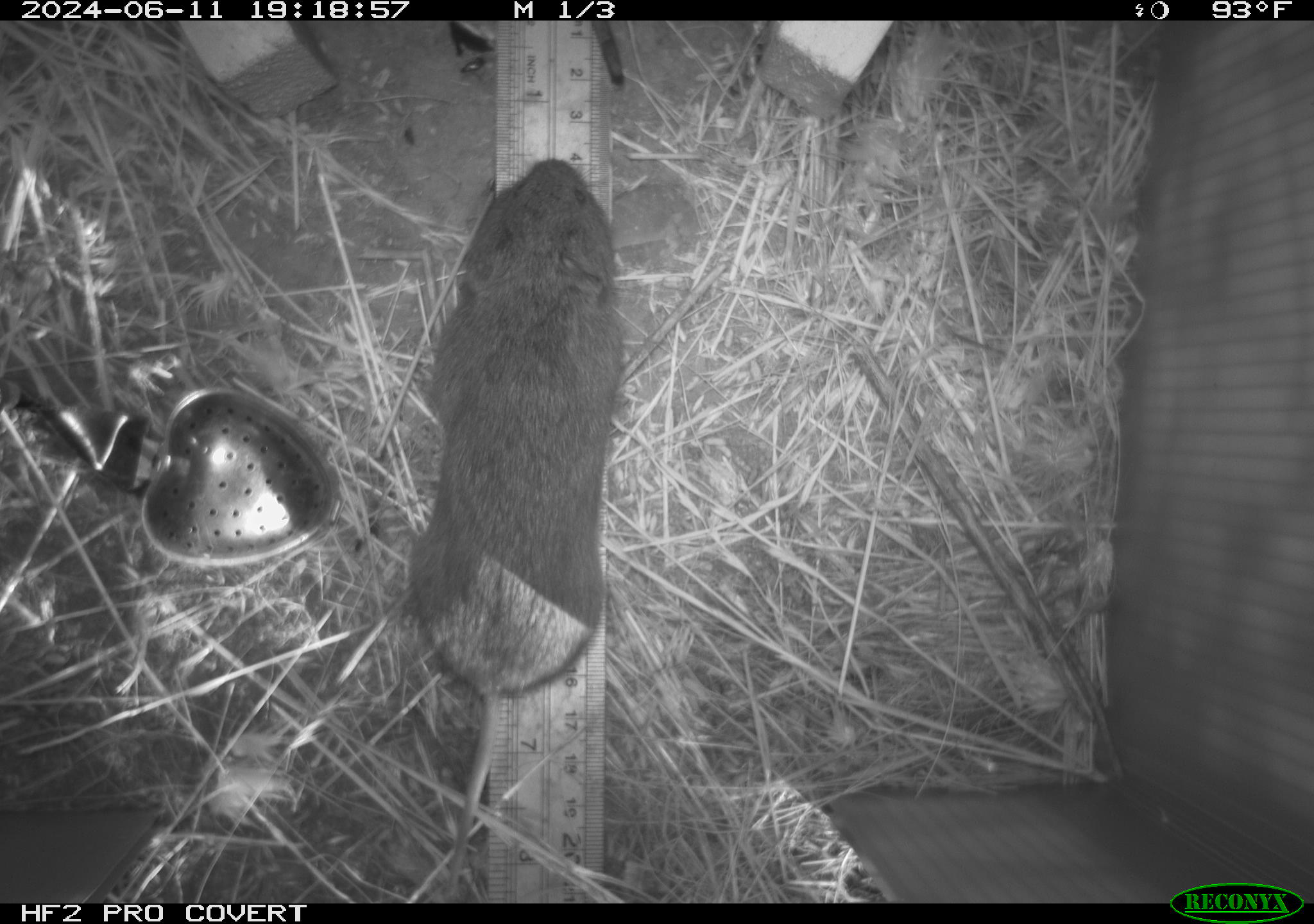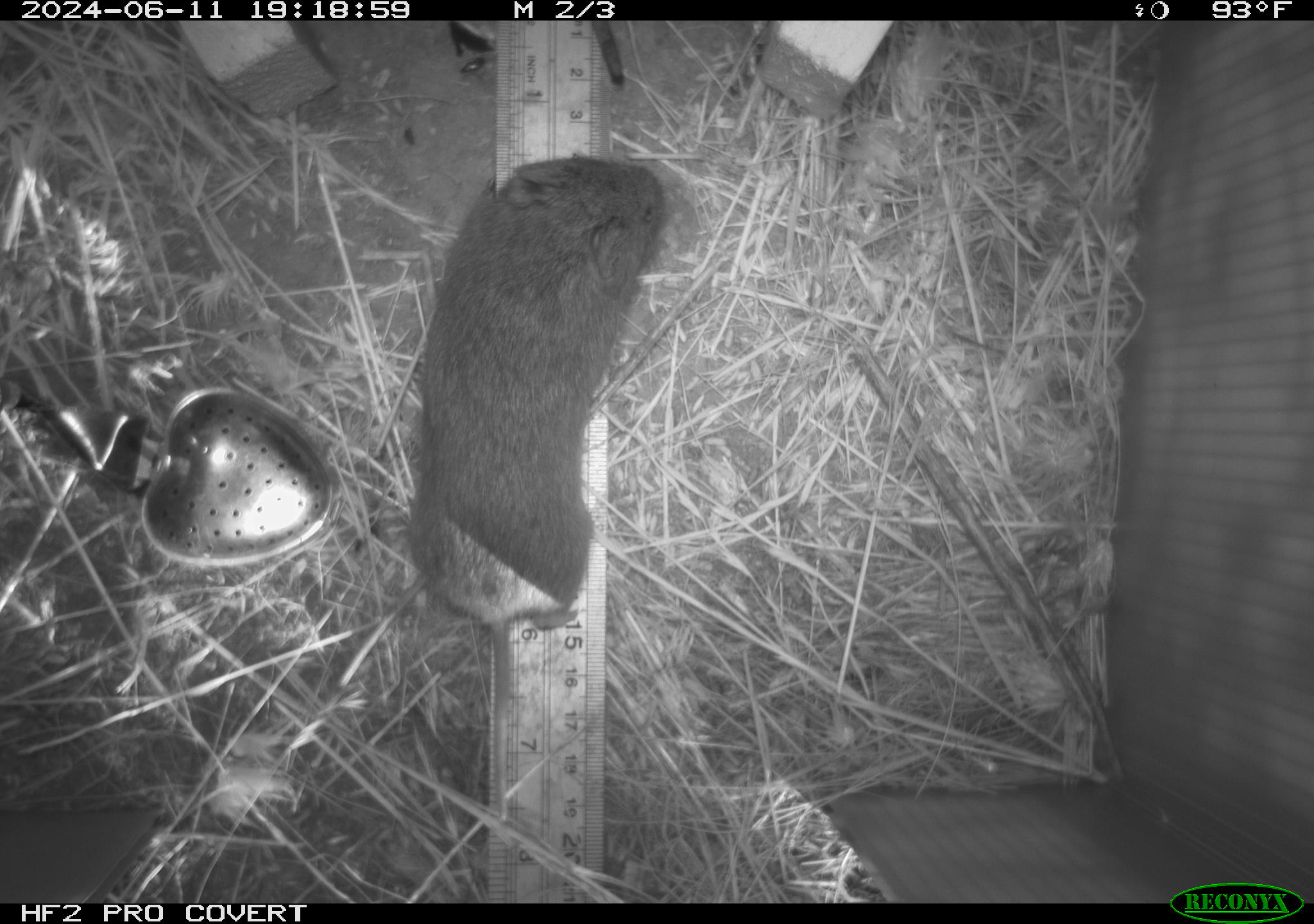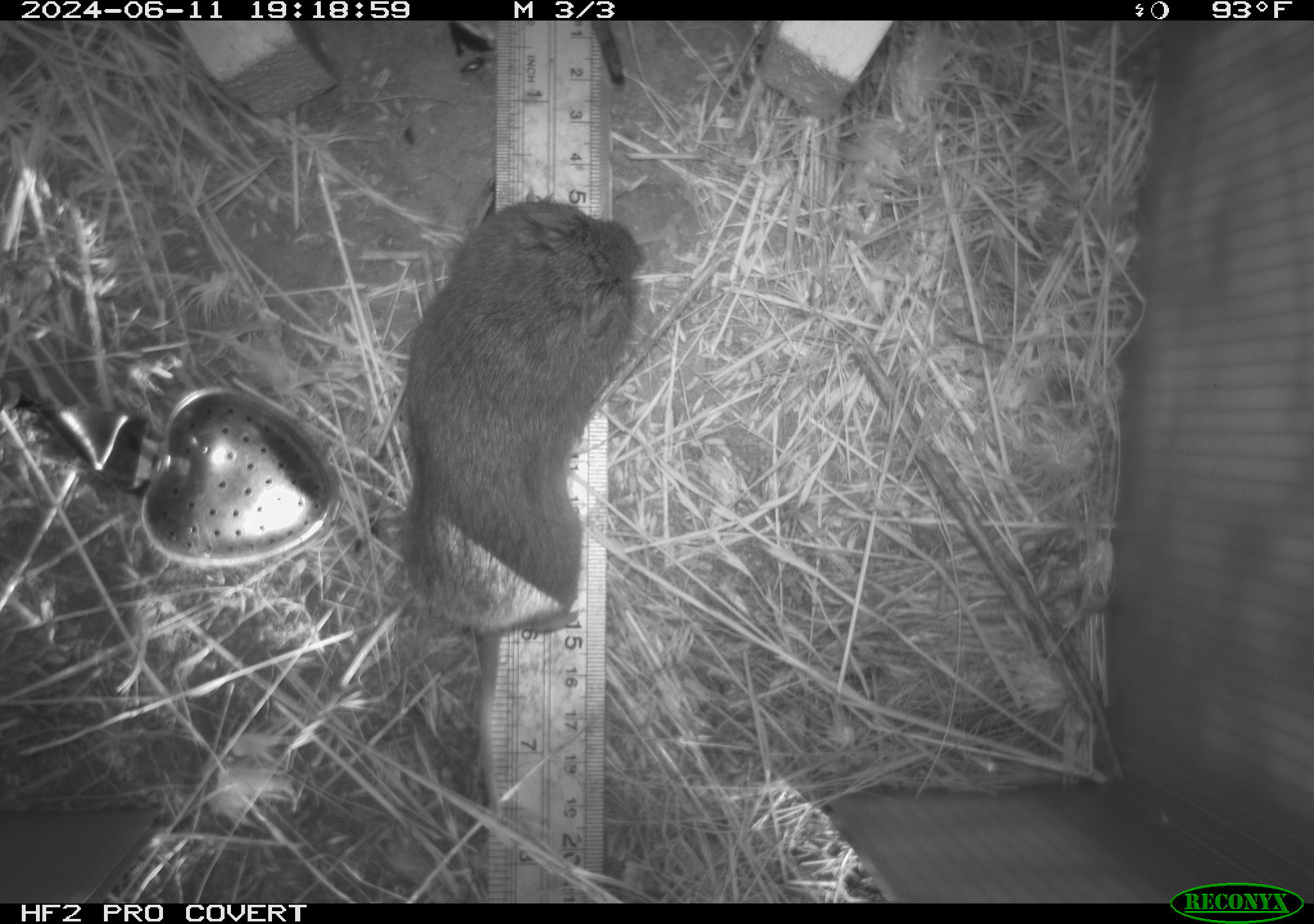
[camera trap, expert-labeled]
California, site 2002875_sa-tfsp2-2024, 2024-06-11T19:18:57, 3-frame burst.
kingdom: Animalia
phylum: Chordata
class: Mammalia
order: Rodentia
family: Cricetidae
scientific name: Arvicolinae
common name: voles, lemmings, and muskrats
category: arvicolinae subfamily